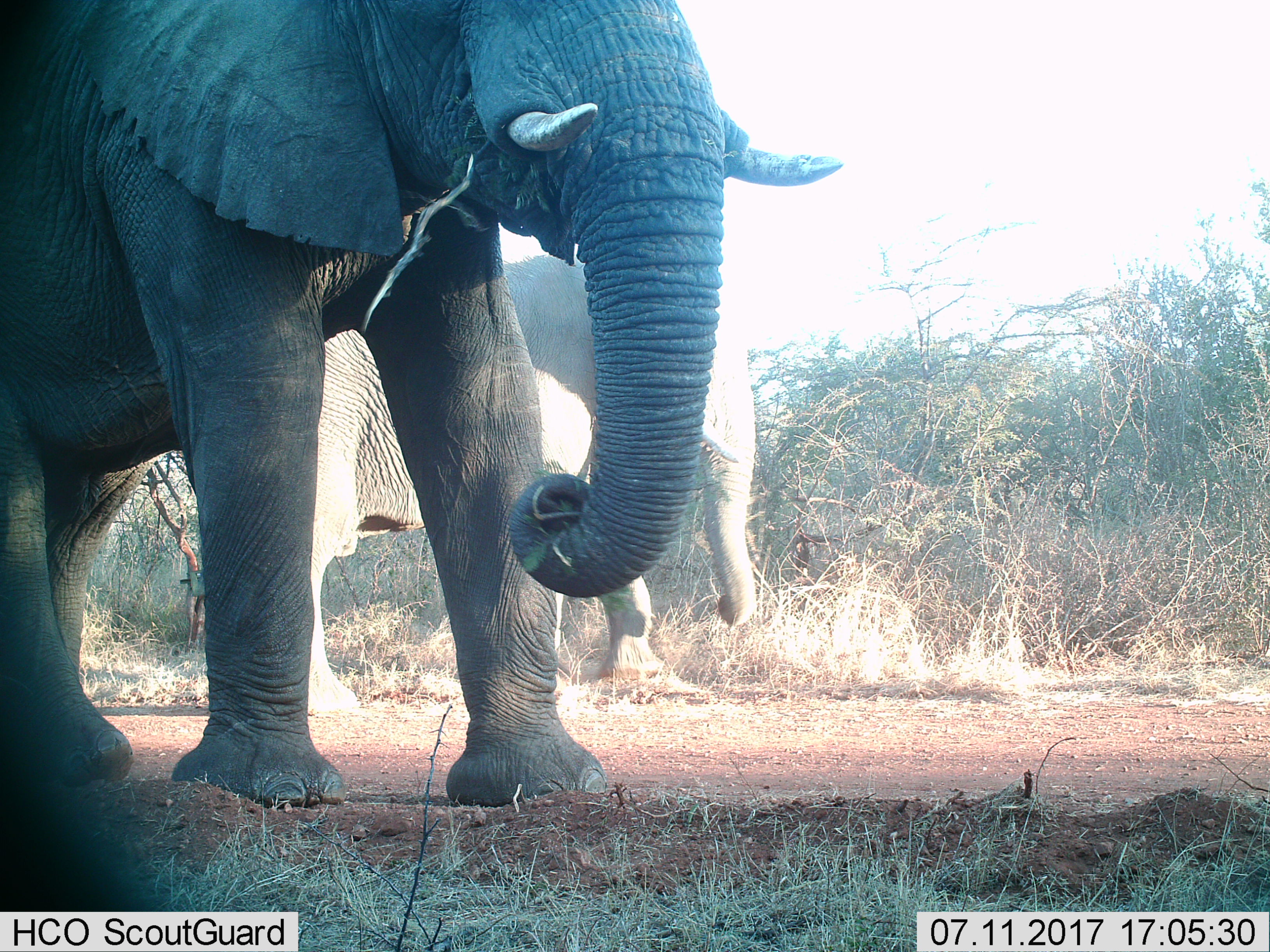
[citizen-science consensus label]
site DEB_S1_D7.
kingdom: Animalia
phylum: Chordata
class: Mammalia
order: Proboscidea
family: Elephantidae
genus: Loxodonta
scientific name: Loxodonta africana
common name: african bush elephant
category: elephant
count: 2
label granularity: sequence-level